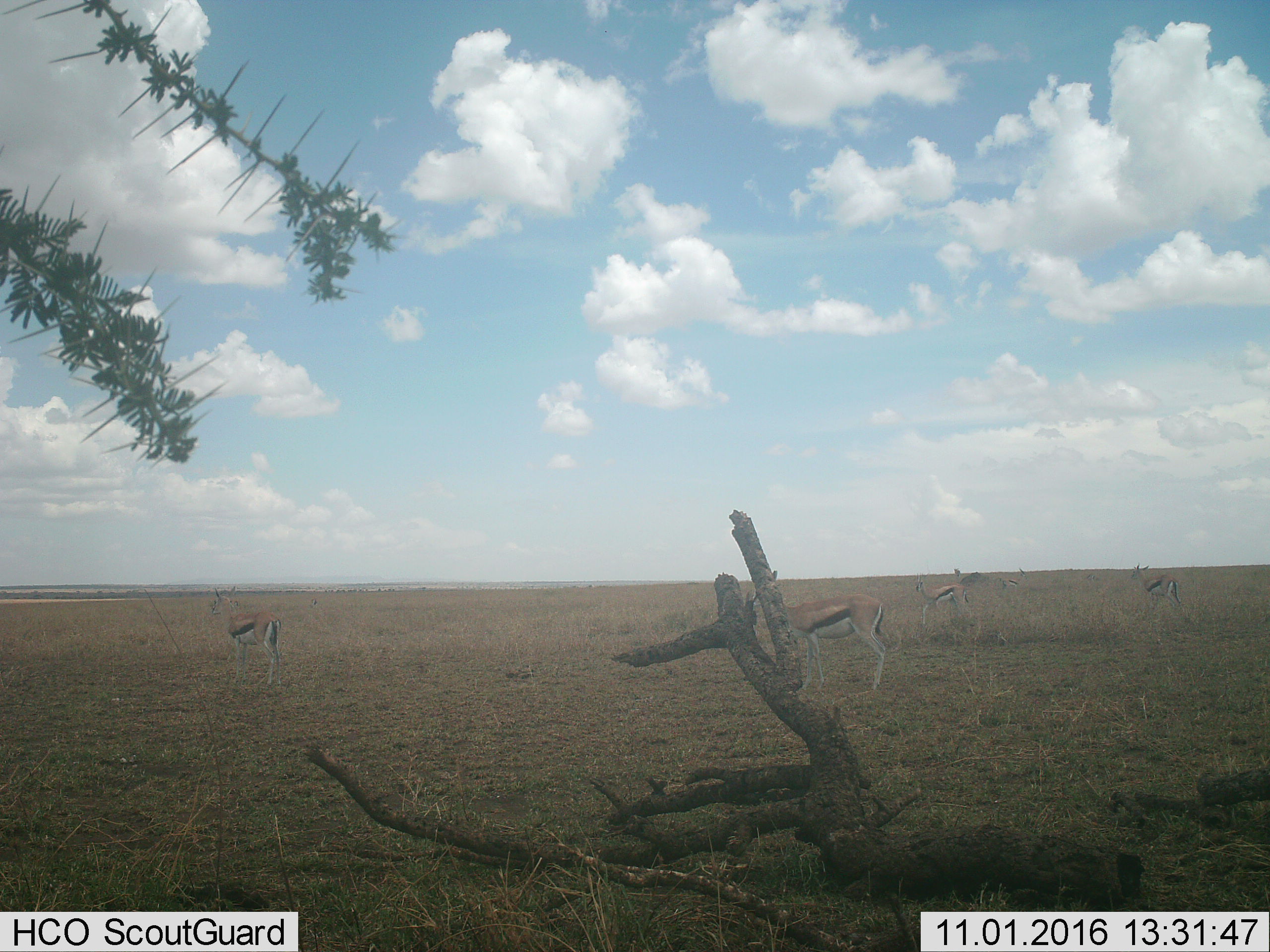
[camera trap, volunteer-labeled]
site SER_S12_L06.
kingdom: Animalia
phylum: Chordata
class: Mammalia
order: Artiodactyla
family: Bovidae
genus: Eudorcas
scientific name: Eudorcas thomsonii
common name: thomson's gazelle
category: gazellethomsons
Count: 5.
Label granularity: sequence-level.